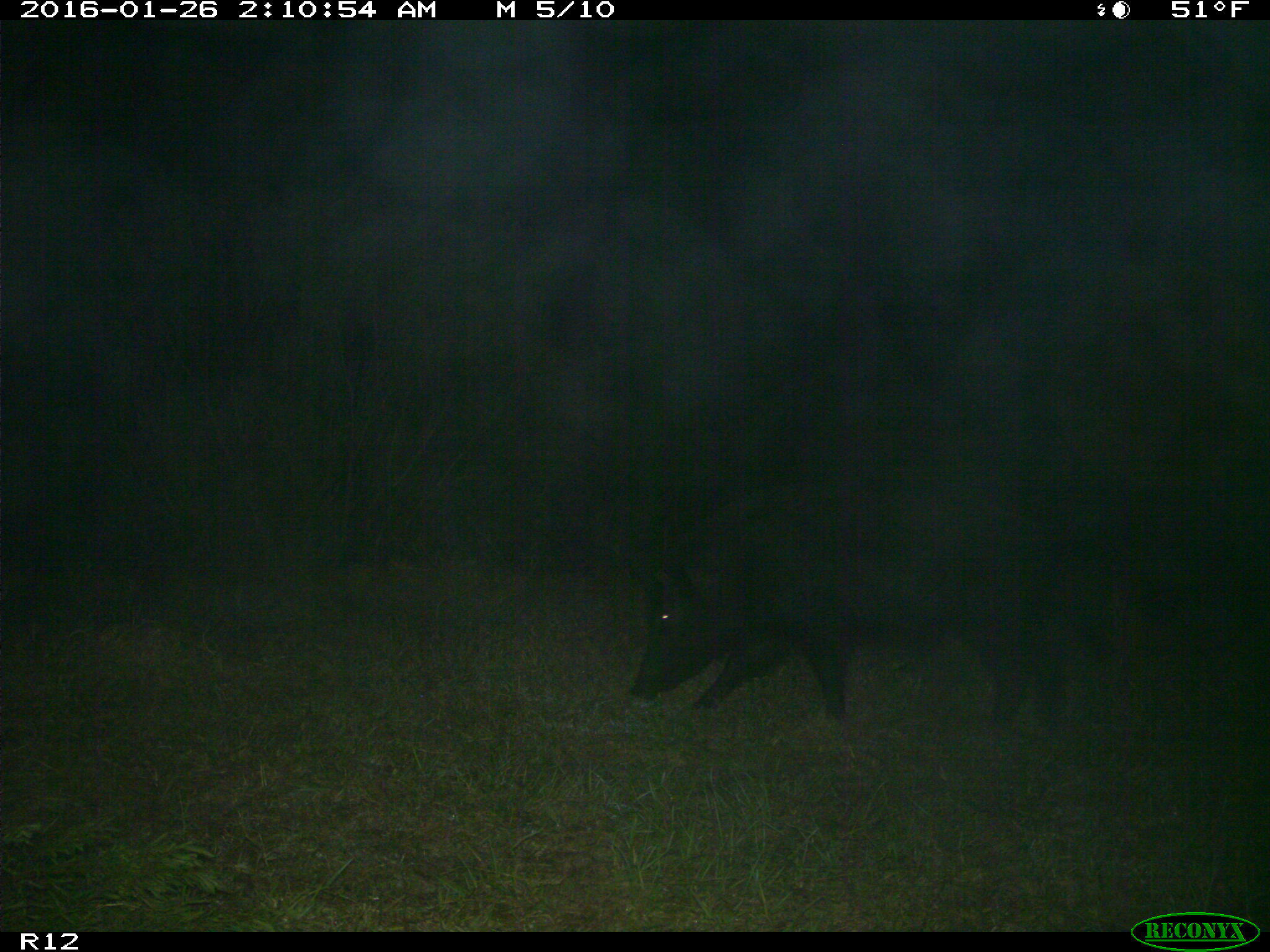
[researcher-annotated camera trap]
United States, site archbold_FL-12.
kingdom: Animalia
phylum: Chordata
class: Mammalia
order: Artiodactyla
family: Suidae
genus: Sus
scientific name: Sus scrofa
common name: wild boar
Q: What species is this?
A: Sus scrofa (wild boar).